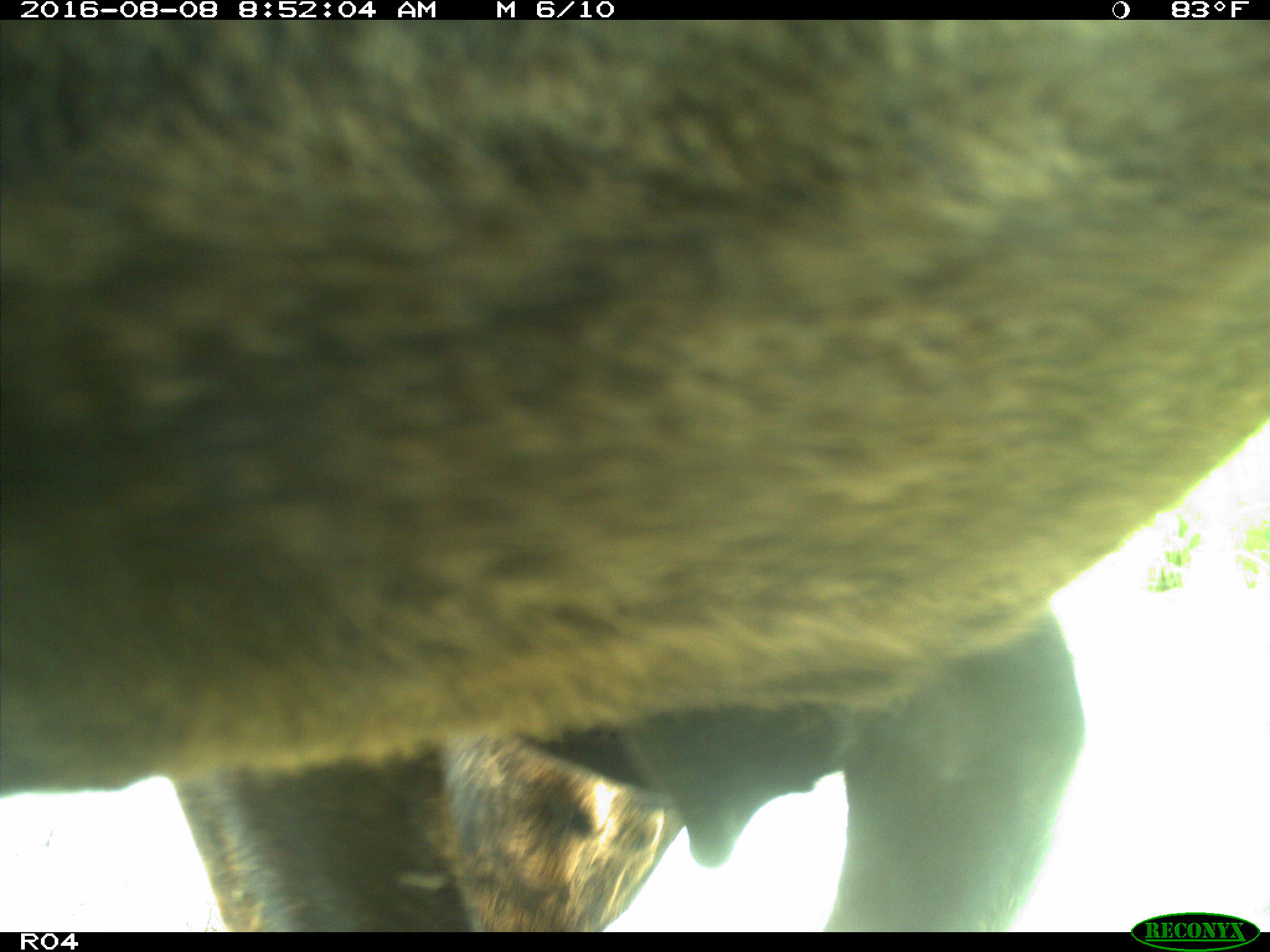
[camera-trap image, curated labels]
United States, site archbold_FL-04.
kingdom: Animalia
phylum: Chordata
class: Mammalia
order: Artiodactyla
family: Bovidae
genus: Bos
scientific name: Bos taurus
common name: domestic cow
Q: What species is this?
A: Bos taurus (domestic cow).